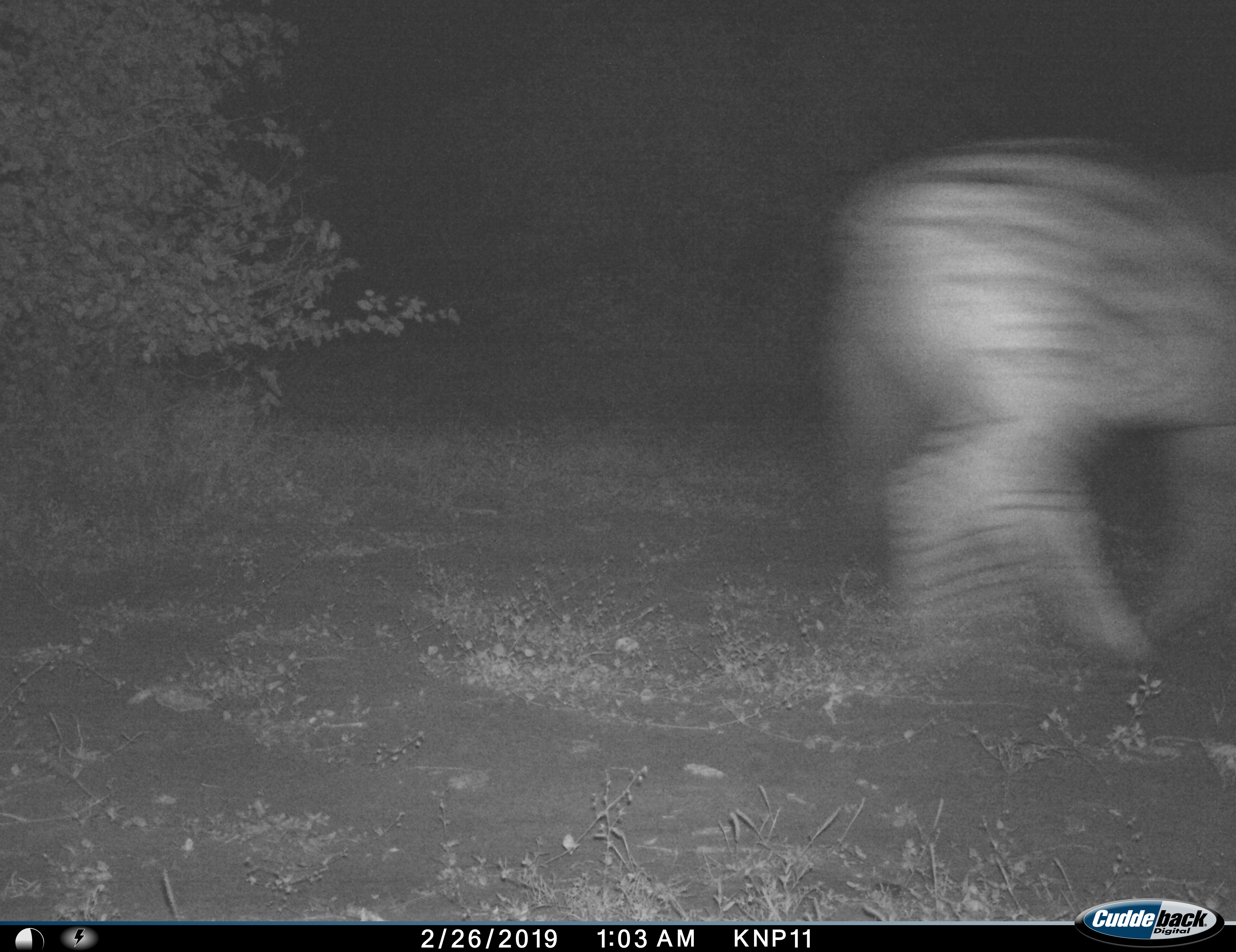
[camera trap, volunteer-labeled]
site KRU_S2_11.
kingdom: Animalia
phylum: Chordata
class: Mammalia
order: Perissodactyla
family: Equidae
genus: Equus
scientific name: Equus quagga burchellii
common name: burchell's zebra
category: zebraburchells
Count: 1.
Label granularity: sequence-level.